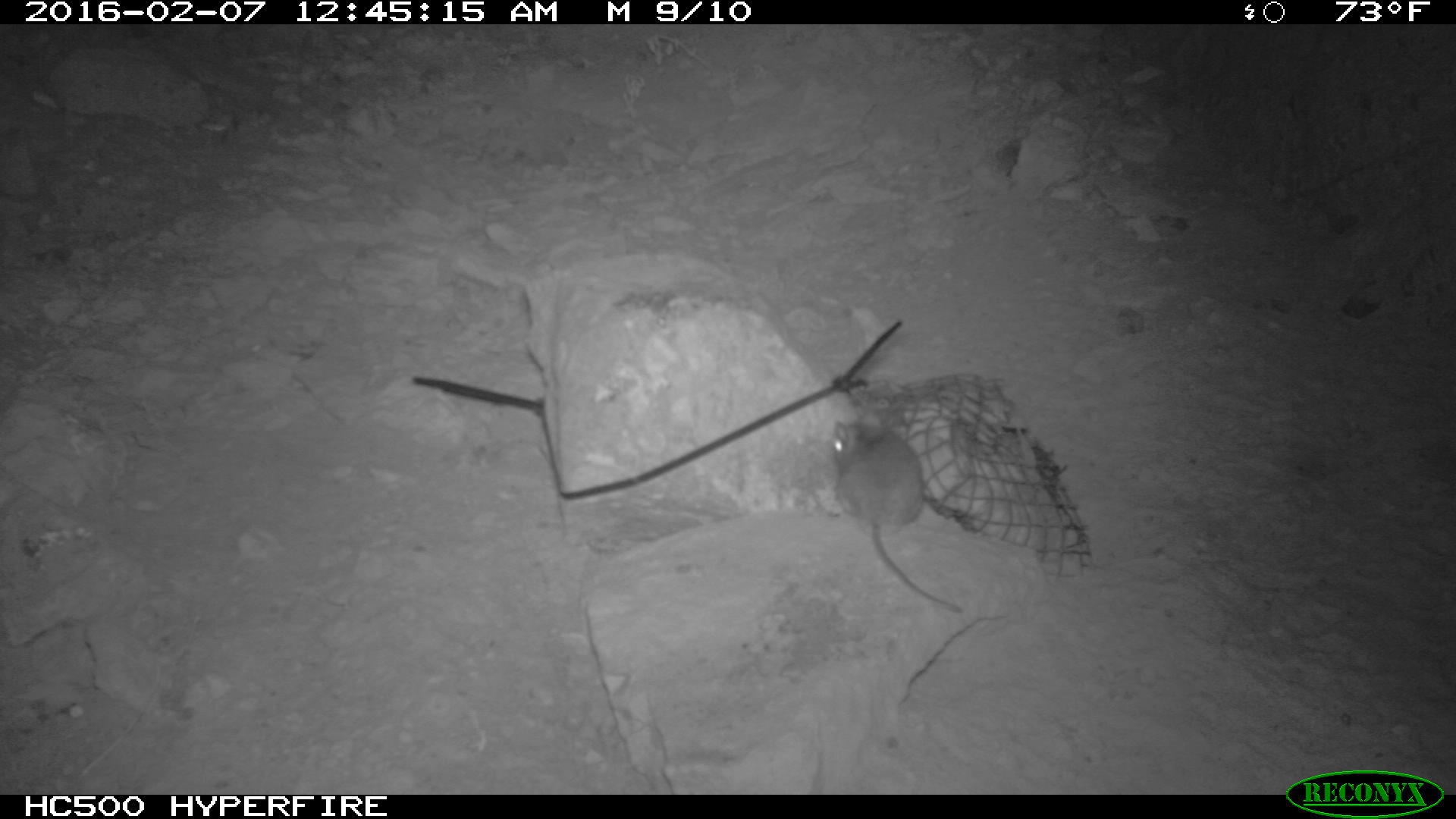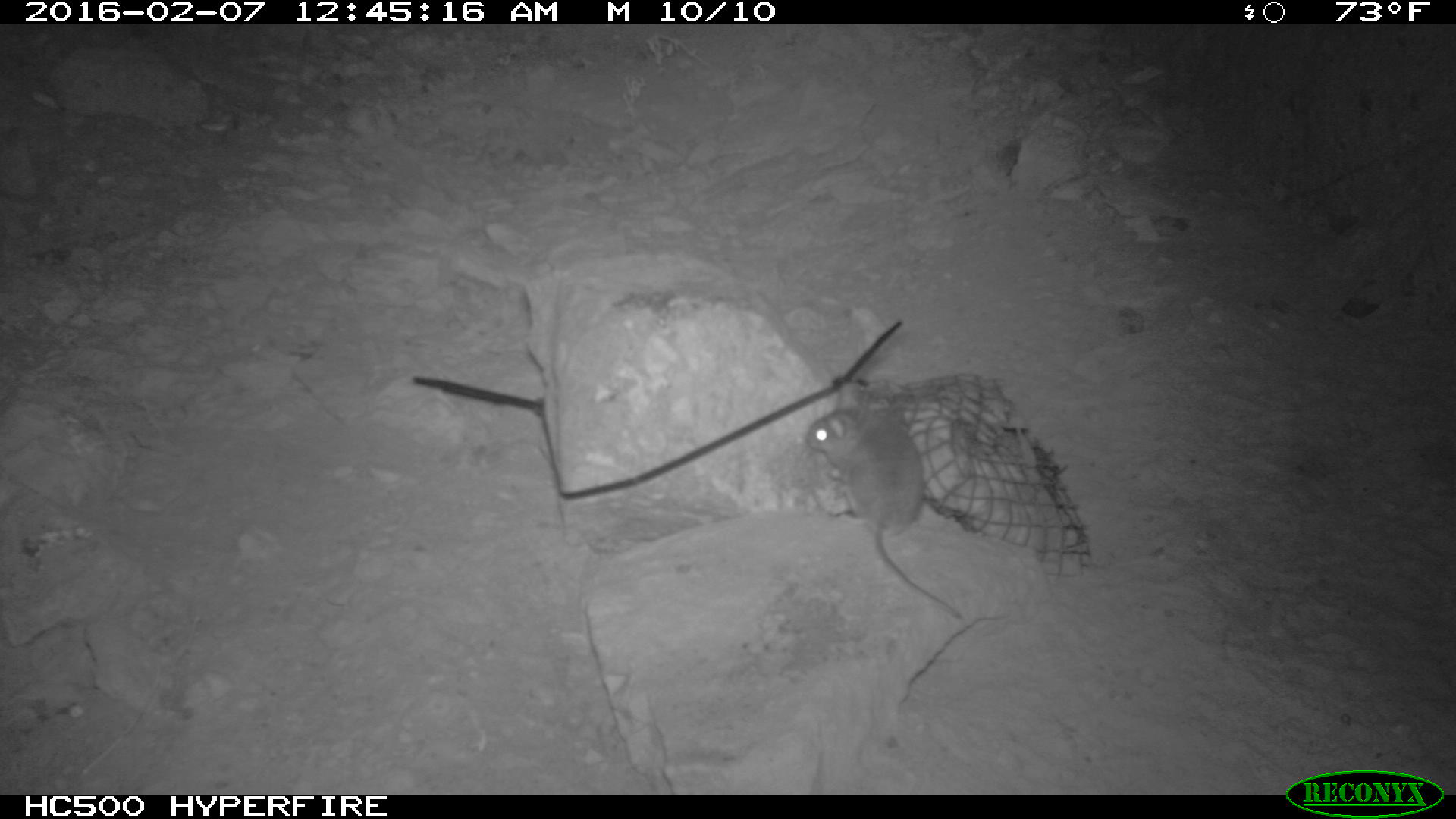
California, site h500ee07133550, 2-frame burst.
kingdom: Animalia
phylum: Chordata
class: Mammalia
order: Rodentia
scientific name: Rodentia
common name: rodent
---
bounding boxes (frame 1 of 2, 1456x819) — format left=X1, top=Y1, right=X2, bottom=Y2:
rodent: left=833, top=410, right=960, bottom=612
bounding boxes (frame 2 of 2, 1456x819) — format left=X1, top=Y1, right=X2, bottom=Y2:
rodent: left=804, top=400, right=966, bottom=620